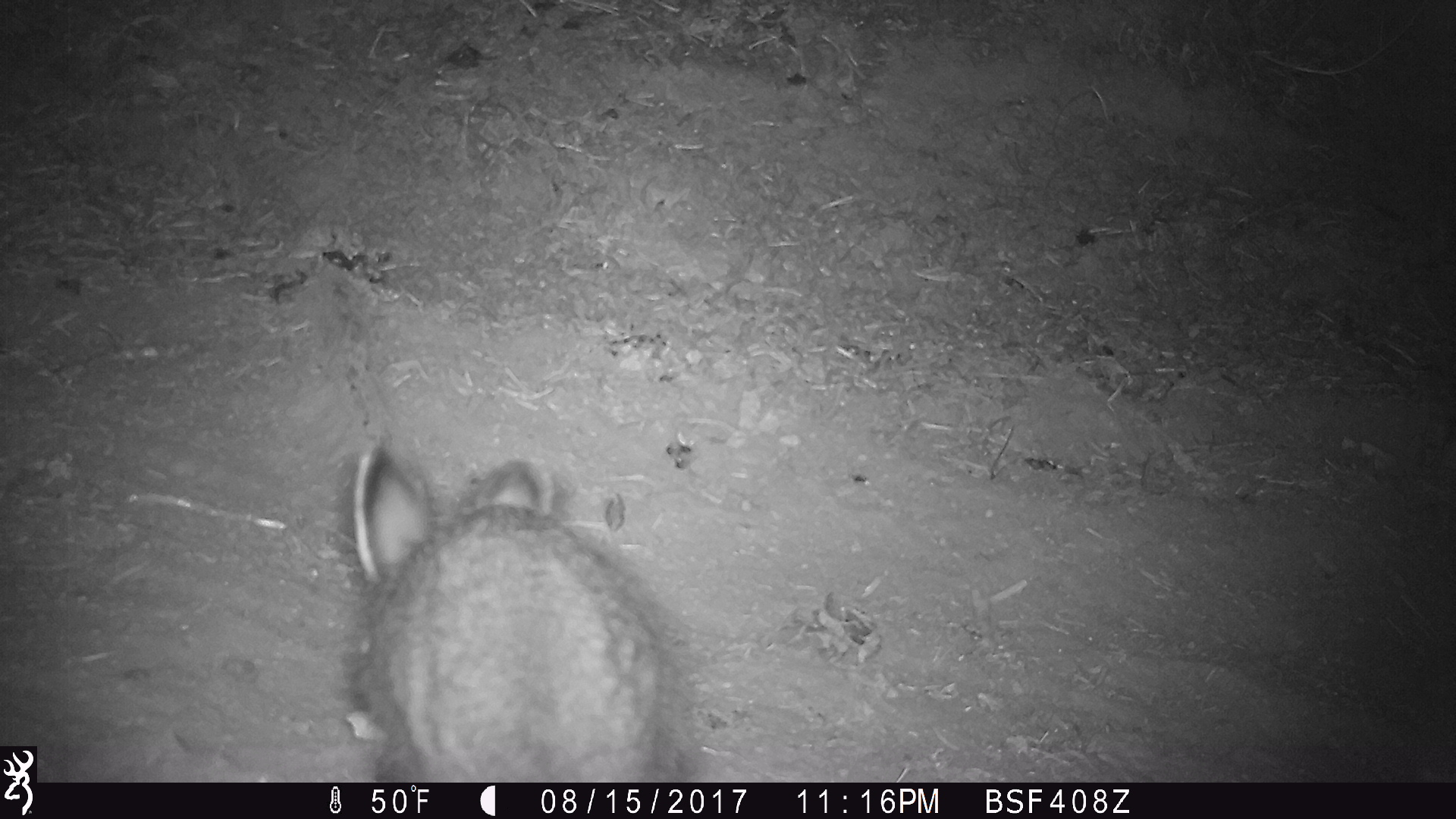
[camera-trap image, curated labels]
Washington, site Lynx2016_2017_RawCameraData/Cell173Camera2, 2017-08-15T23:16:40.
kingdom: Animalia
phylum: Chordata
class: Mammalia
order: Lagomorpha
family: Leporidae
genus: Lepus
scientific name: Lepus americanus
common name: snowshoe hare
Lepus americanus (snowshoe hare). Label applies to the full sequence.